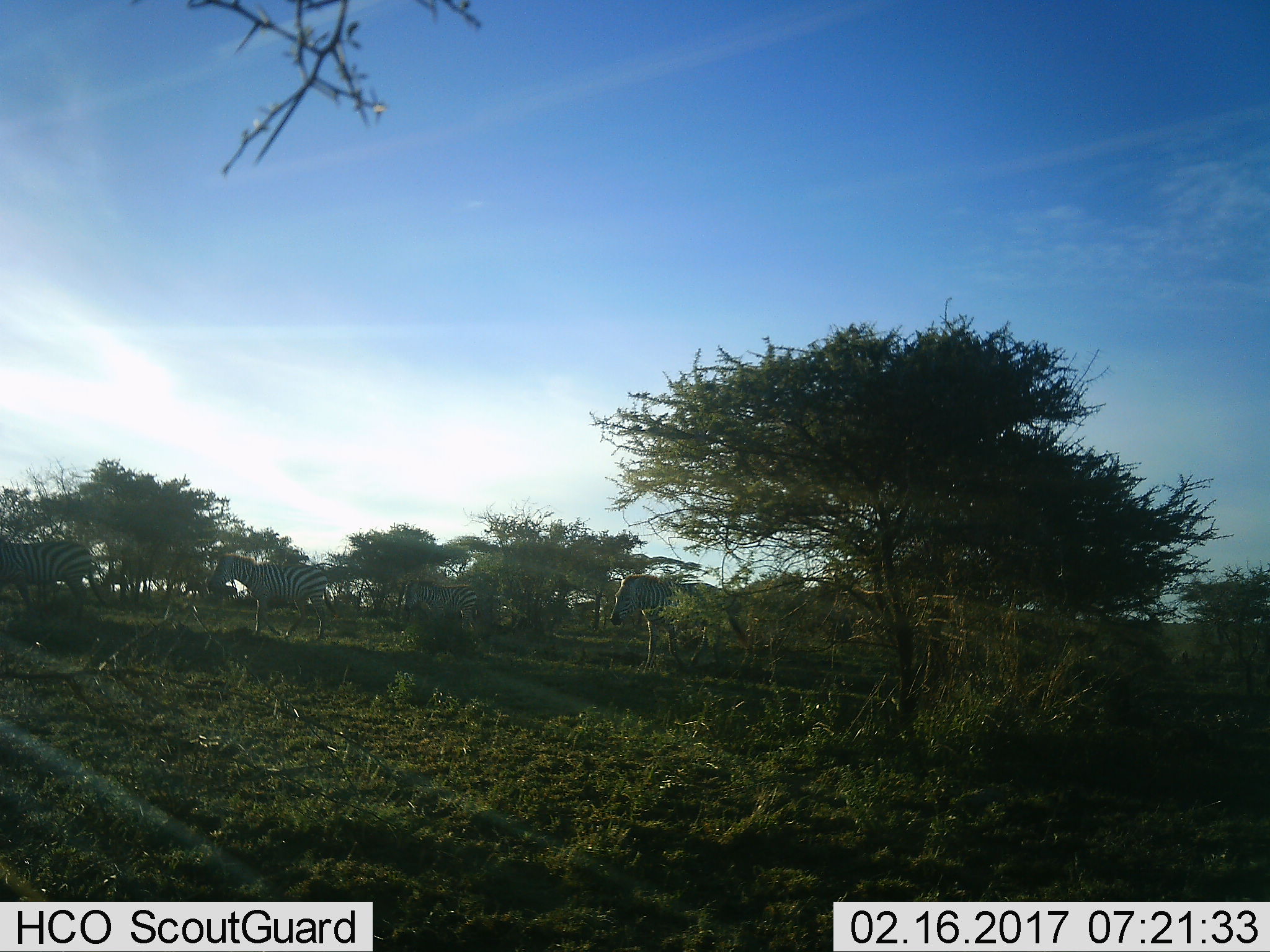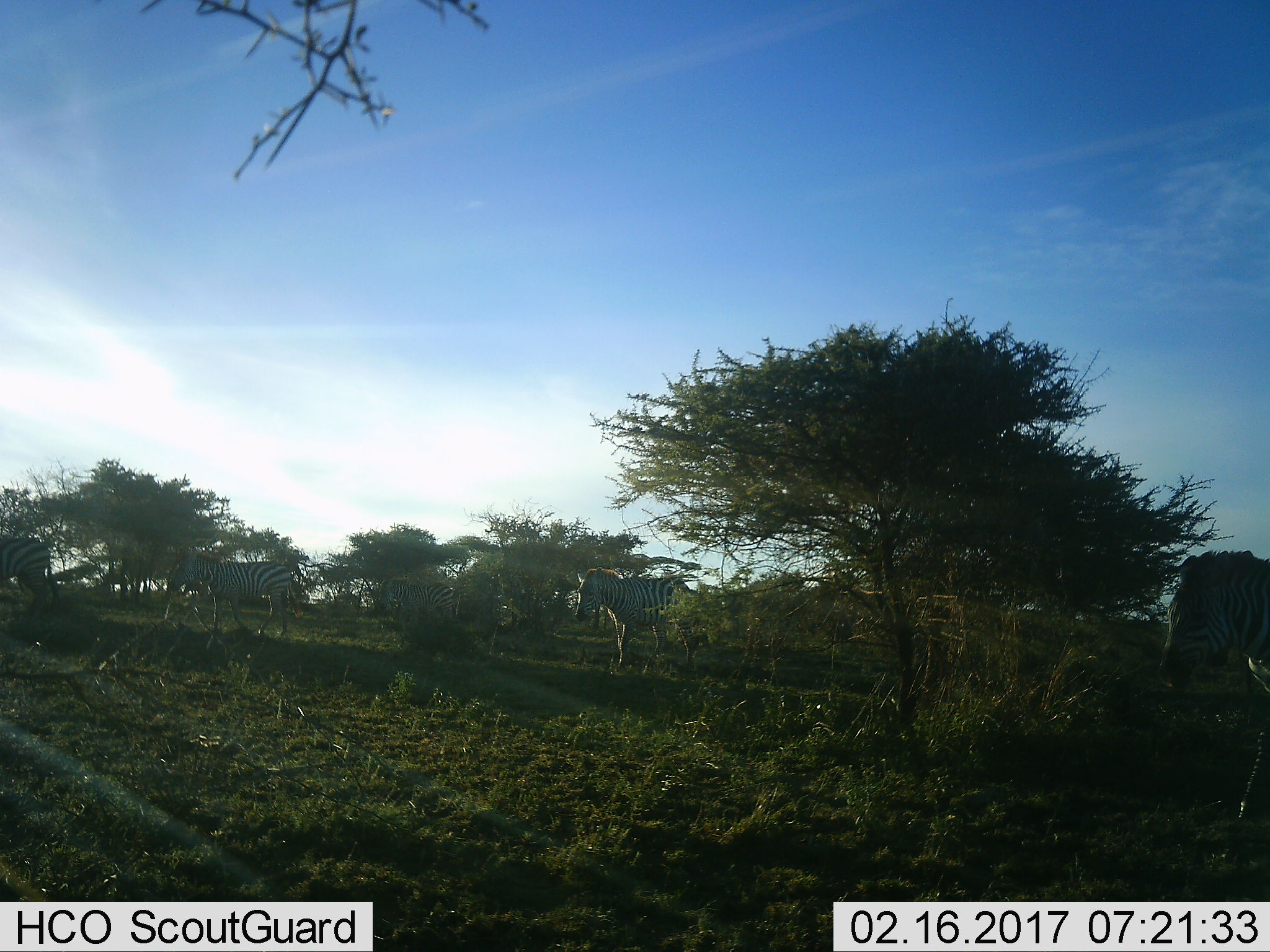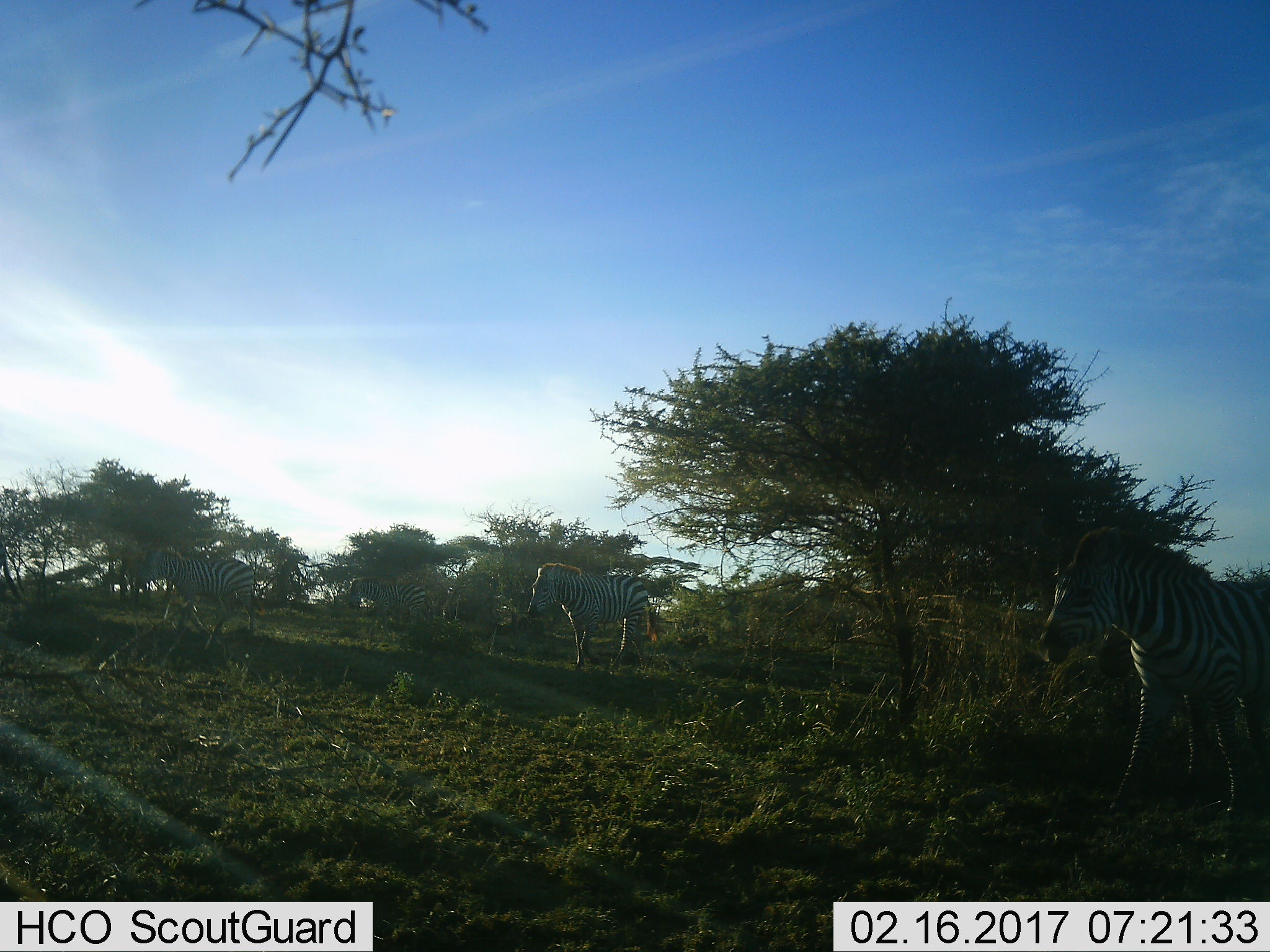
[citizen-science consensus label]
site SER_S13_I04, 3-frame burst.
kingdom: Animalia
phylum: Chordata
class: Mammalia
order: Perissodactyla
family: Equidae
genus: Equus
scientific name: Equus quagga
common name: plains zebra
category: zebraplains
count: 5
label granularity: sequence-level